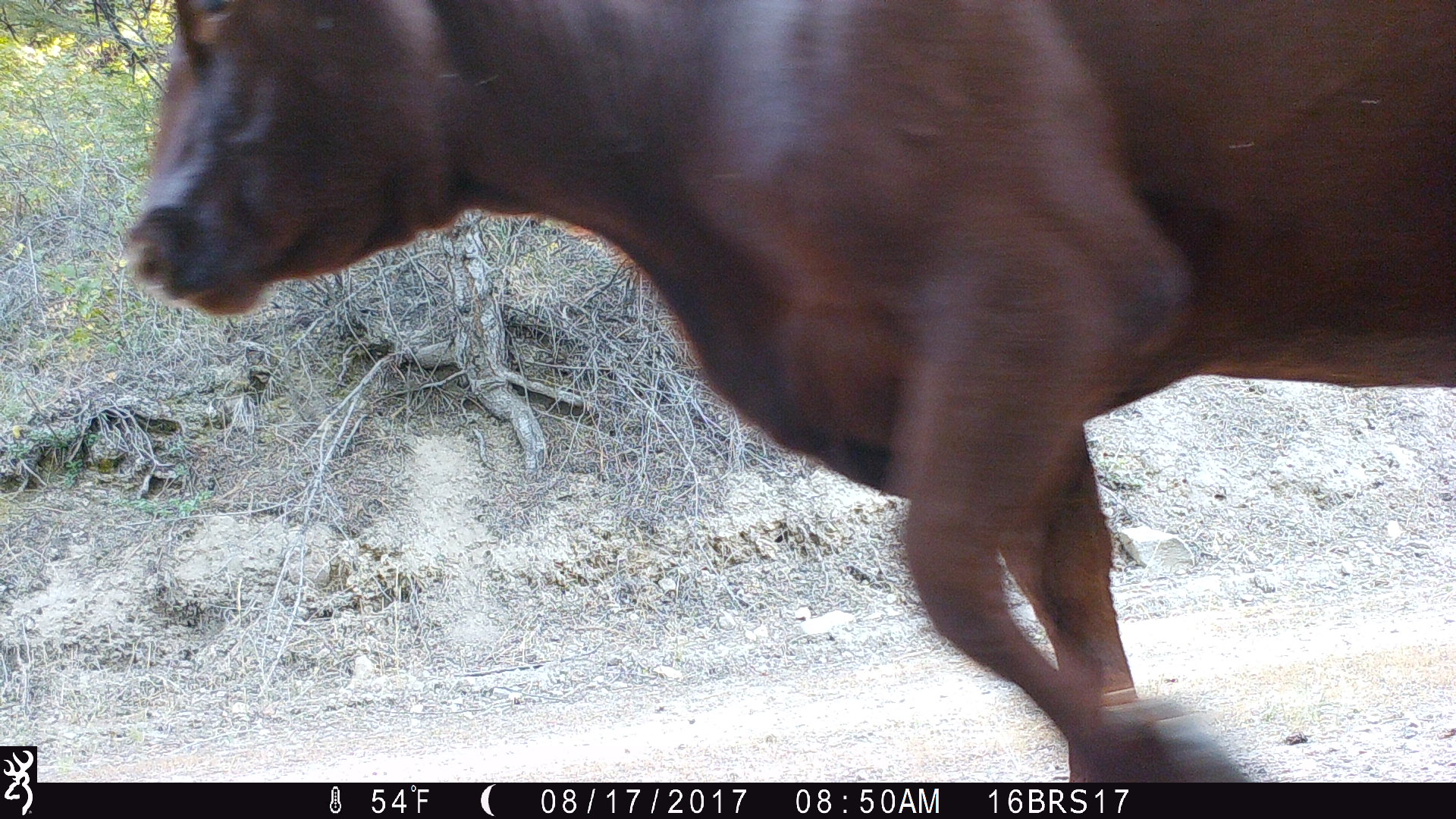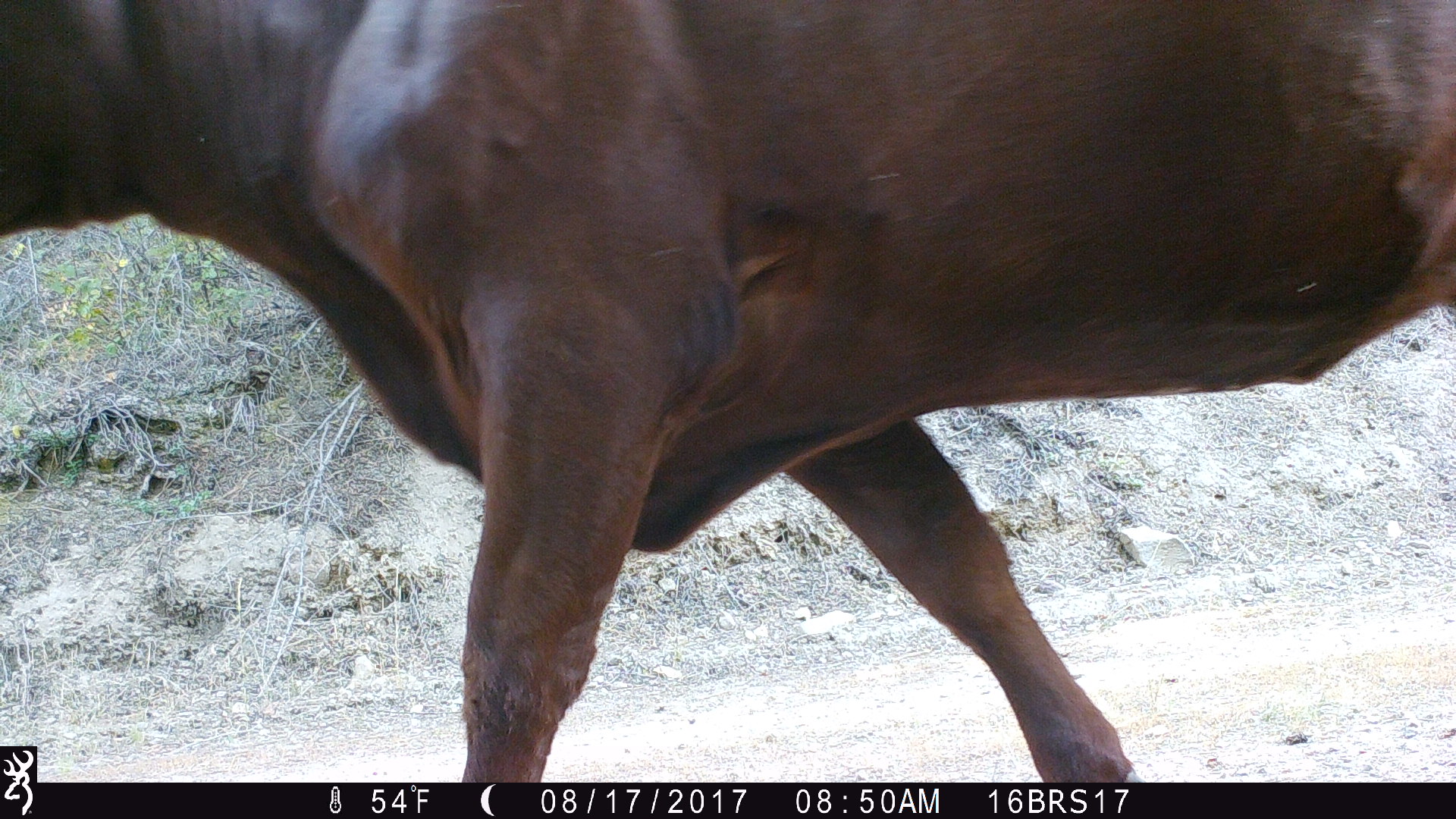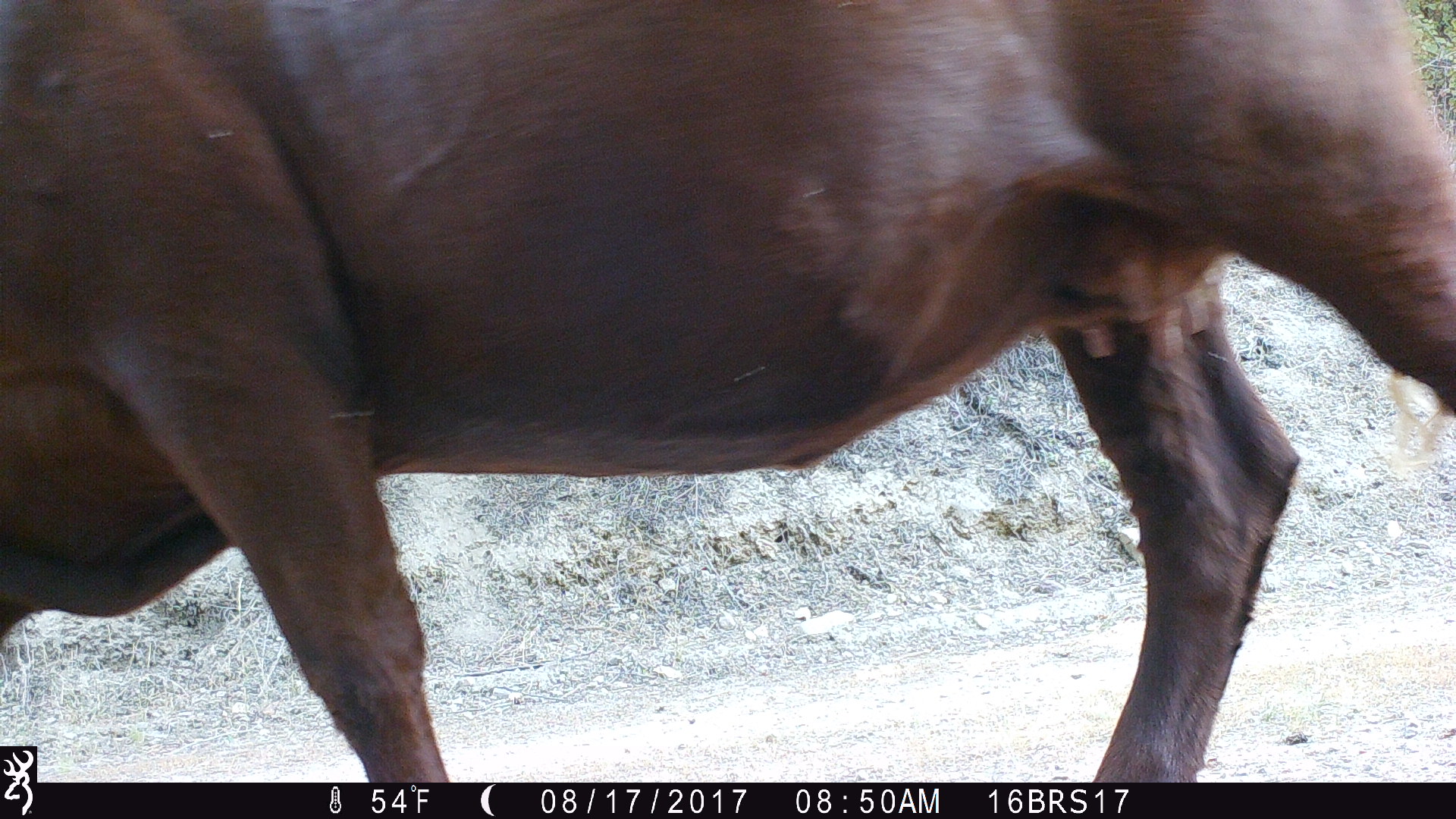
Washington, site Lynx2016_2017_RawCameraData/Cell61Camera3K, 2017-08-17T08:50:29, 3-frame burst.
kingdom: Animalia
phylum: Chordata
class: Mammalia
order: Artiodactyla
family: Bovidae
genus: Bos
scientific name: Bos taurus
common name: domestic cattle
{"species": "domestic cattle (Bos taurus)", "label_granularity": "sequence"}